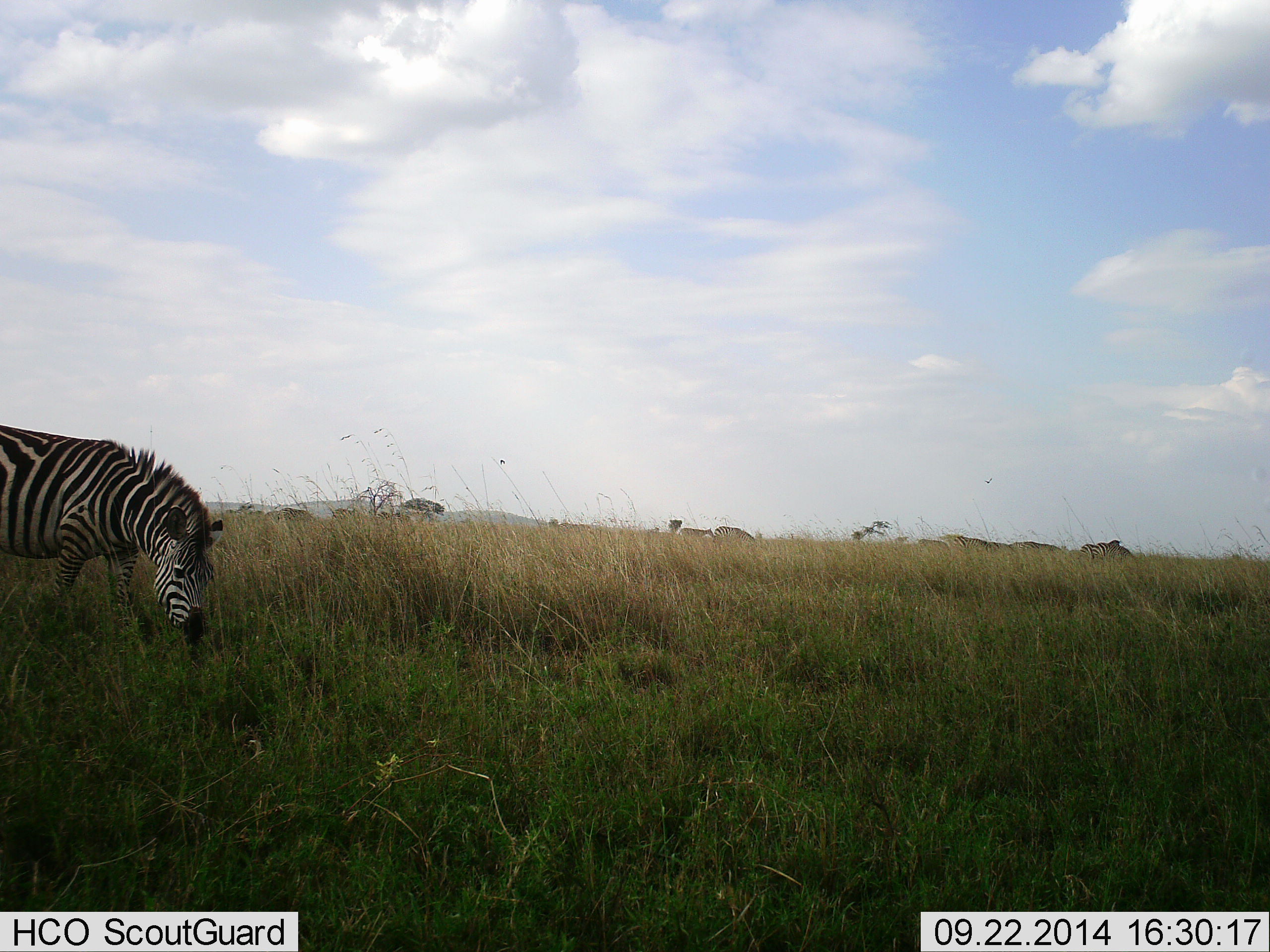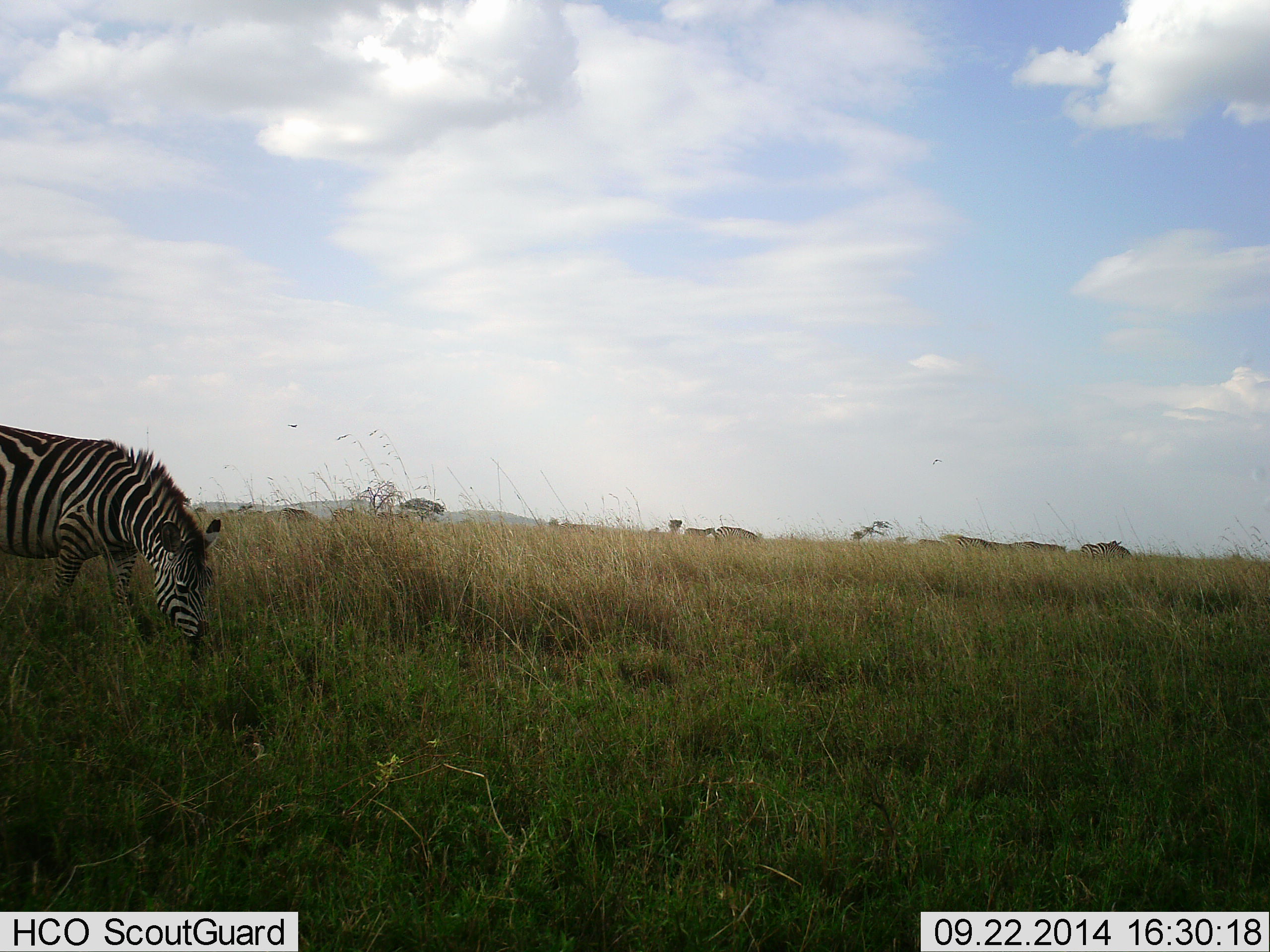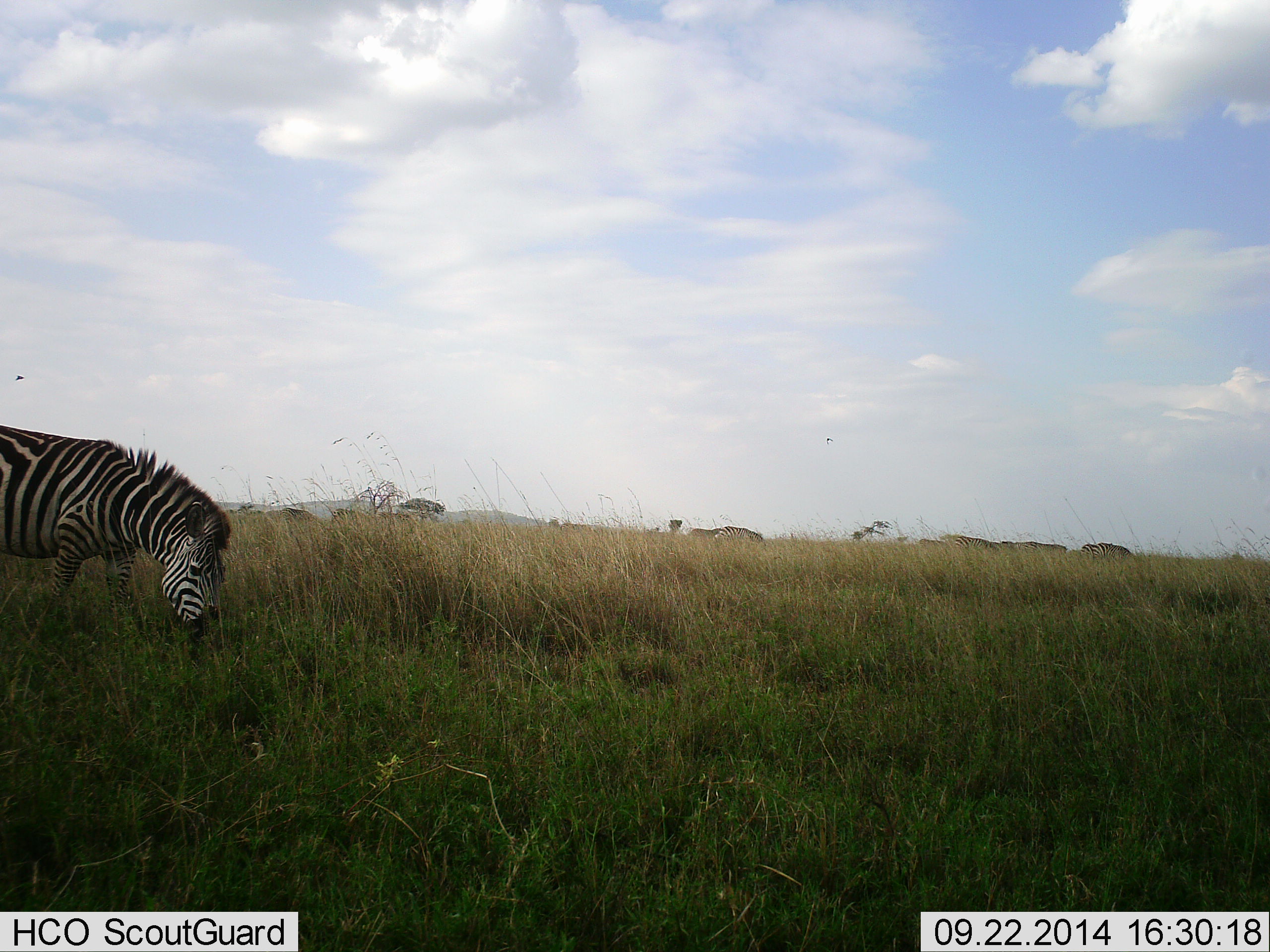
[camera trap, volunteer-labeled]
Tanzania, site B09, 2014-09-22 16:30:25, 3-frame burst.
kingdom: Animalia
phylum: Chordata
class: Mammalia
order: Perissodactyla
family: Equidae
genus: Equus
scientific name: Equus quagga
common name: plains zebra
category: zebra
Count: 1.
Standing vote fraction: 21%.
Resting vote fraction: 0%.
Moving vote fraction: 21%.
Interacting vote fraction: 0%.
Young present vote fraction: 0%.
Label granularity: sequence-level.